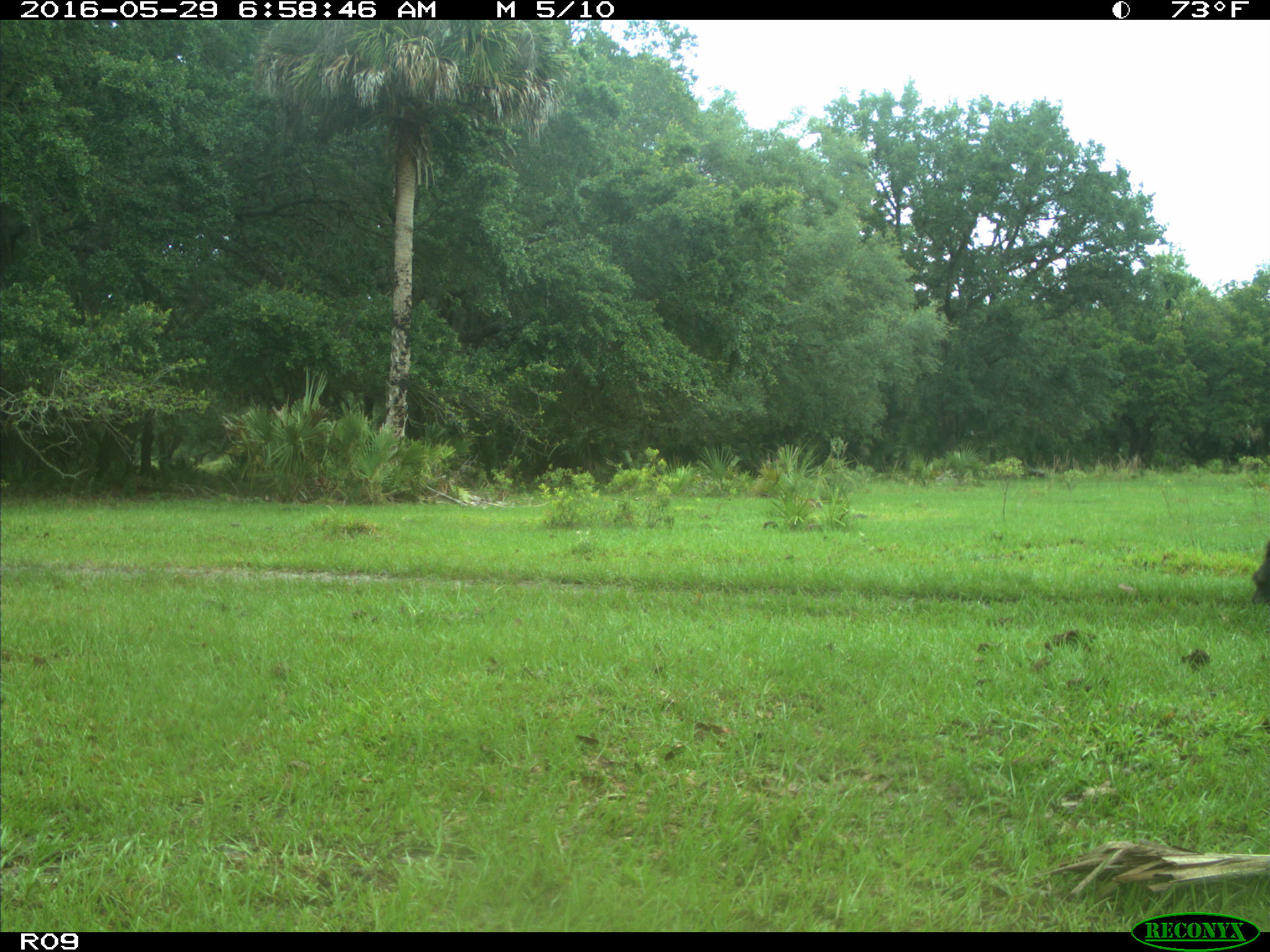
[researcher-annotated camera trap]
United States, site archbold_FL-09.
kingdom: Animalia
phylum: Chordata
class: Mammalia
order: Artiodactyla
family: Bovidae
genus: Bos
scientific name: Bos taurus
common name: domestic cow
Bos taurus (domestic cow).